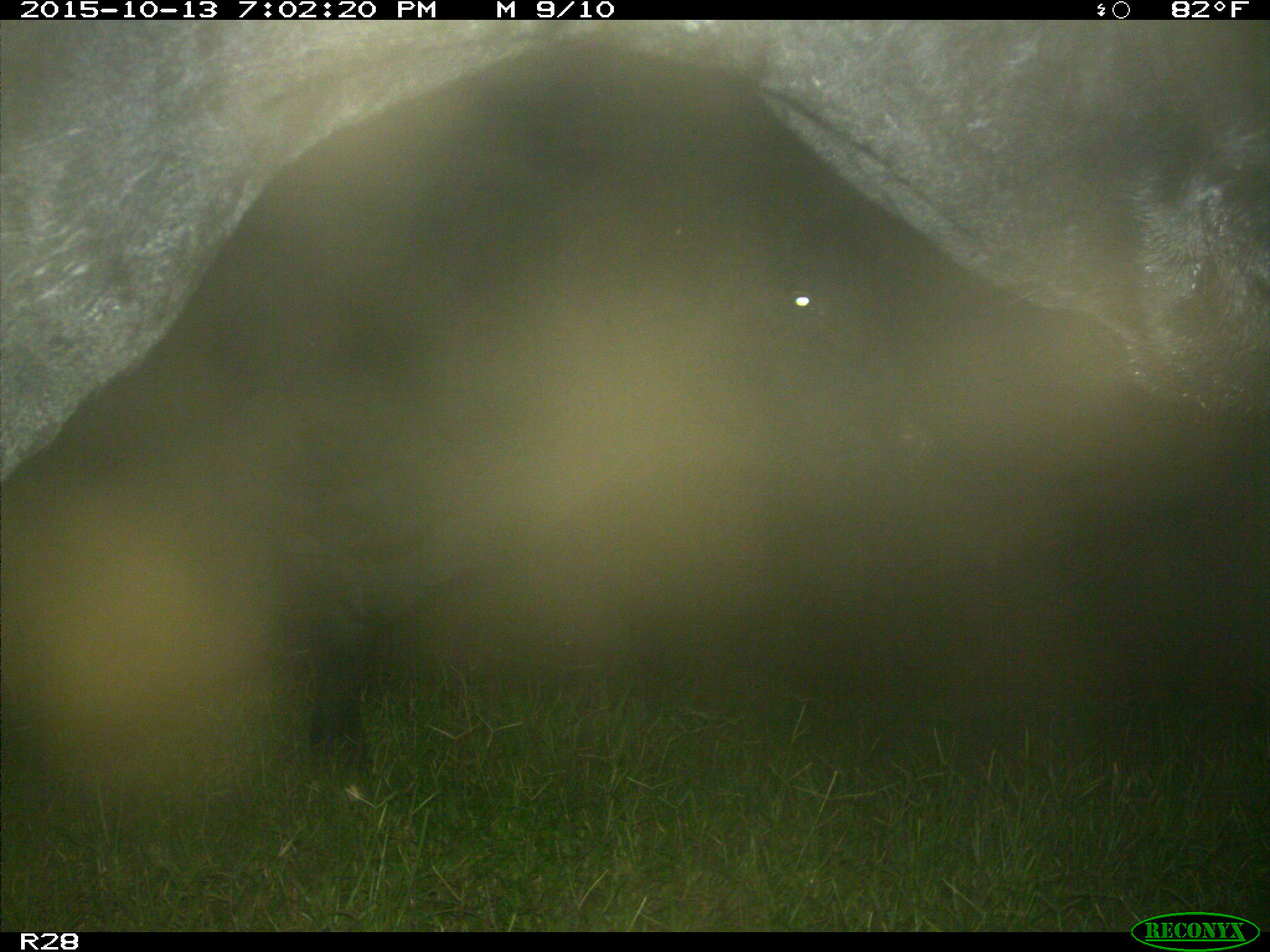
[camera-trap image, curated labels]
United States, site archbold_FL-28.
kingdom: Animalia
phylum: Chordata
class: Mammalia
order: Artiodactyla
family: Bovidae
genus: Bos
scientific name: Bos taurus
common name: domestic cow